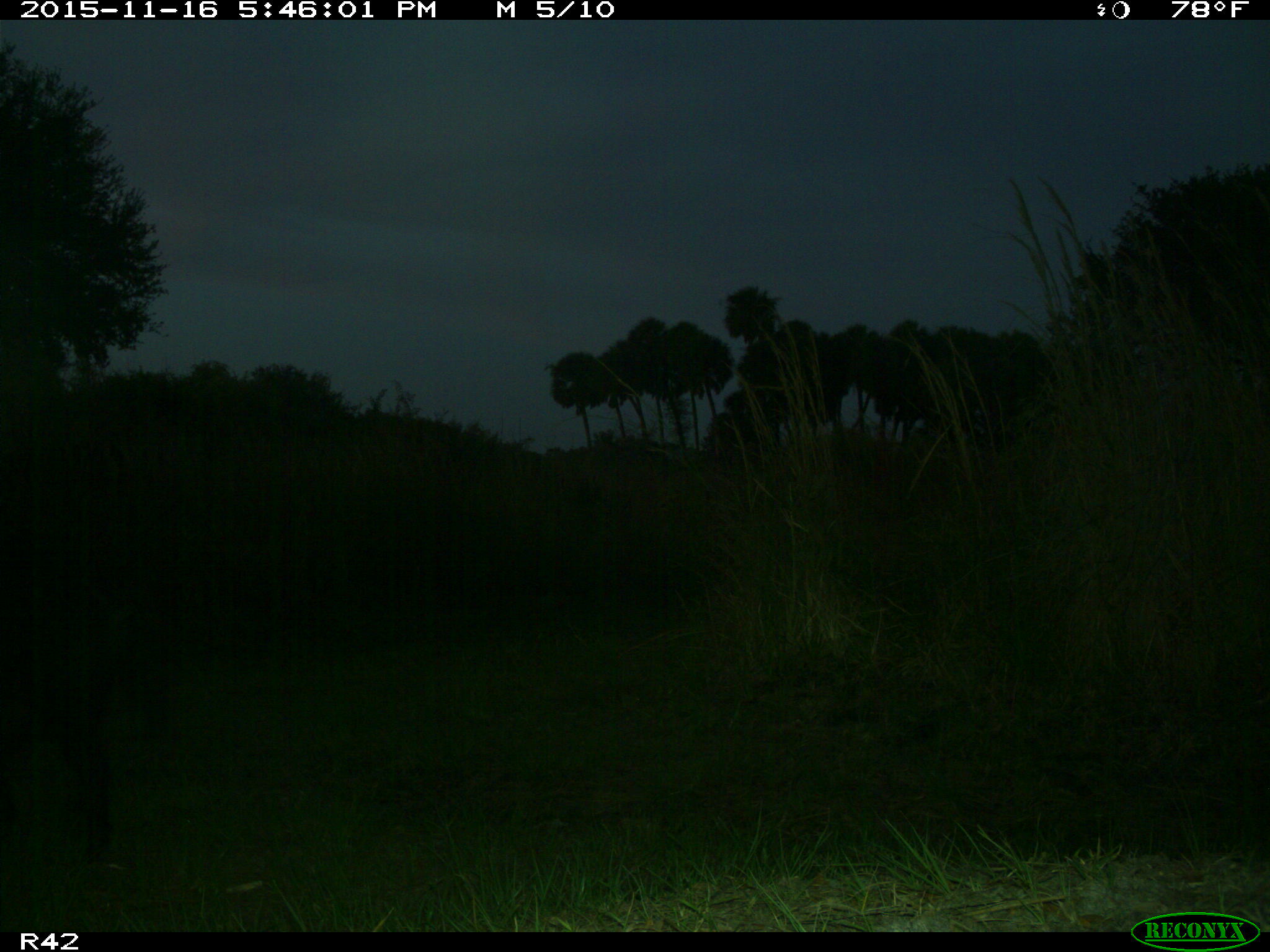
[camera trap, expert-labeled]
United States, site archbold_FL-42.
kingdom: Animalia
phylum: Chordata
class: Mammalia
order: Artiodactyla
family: Suidae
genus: Sus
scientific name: Sus scrofa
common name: wild boar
Sus scrofa (wild boar).